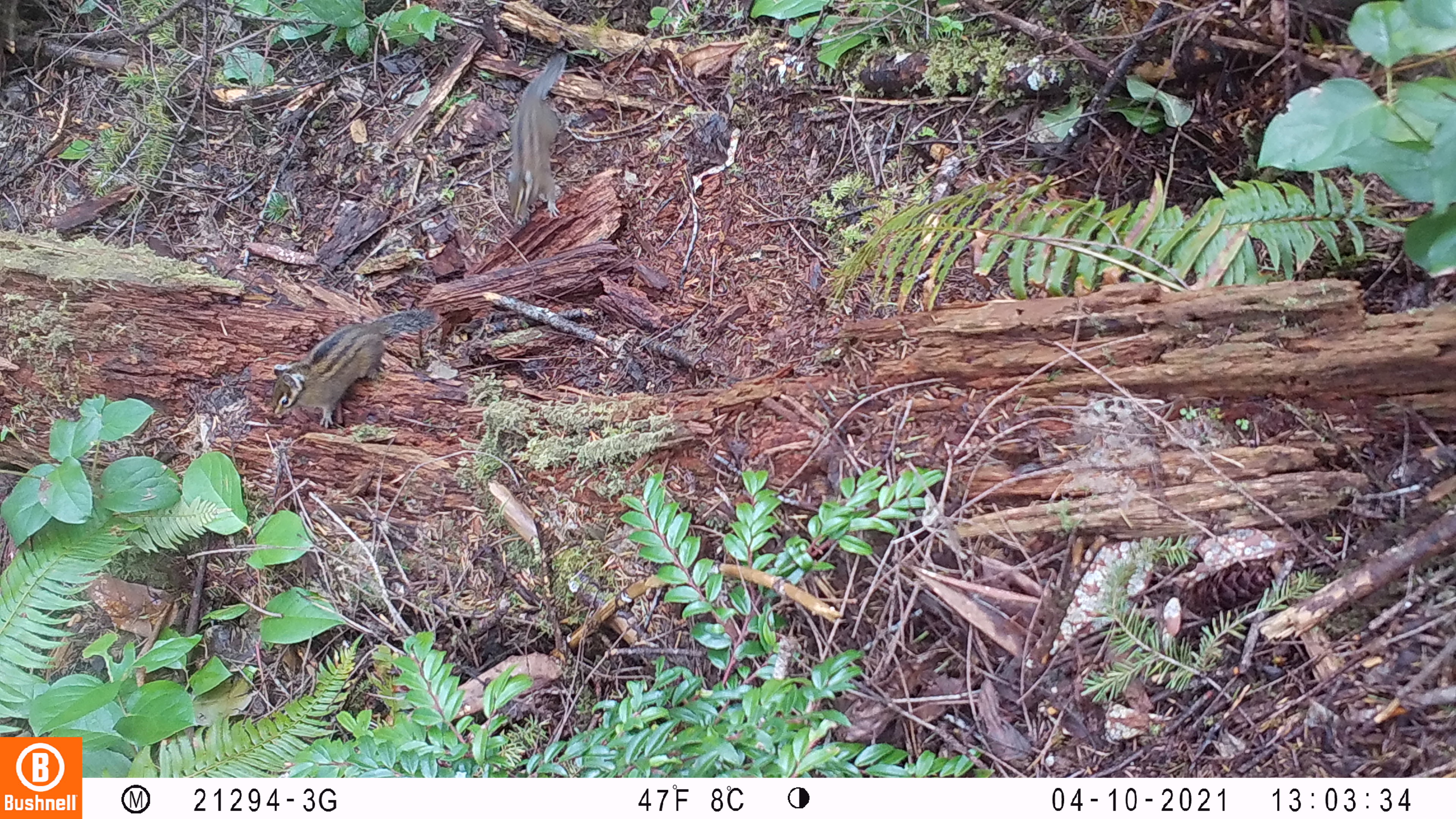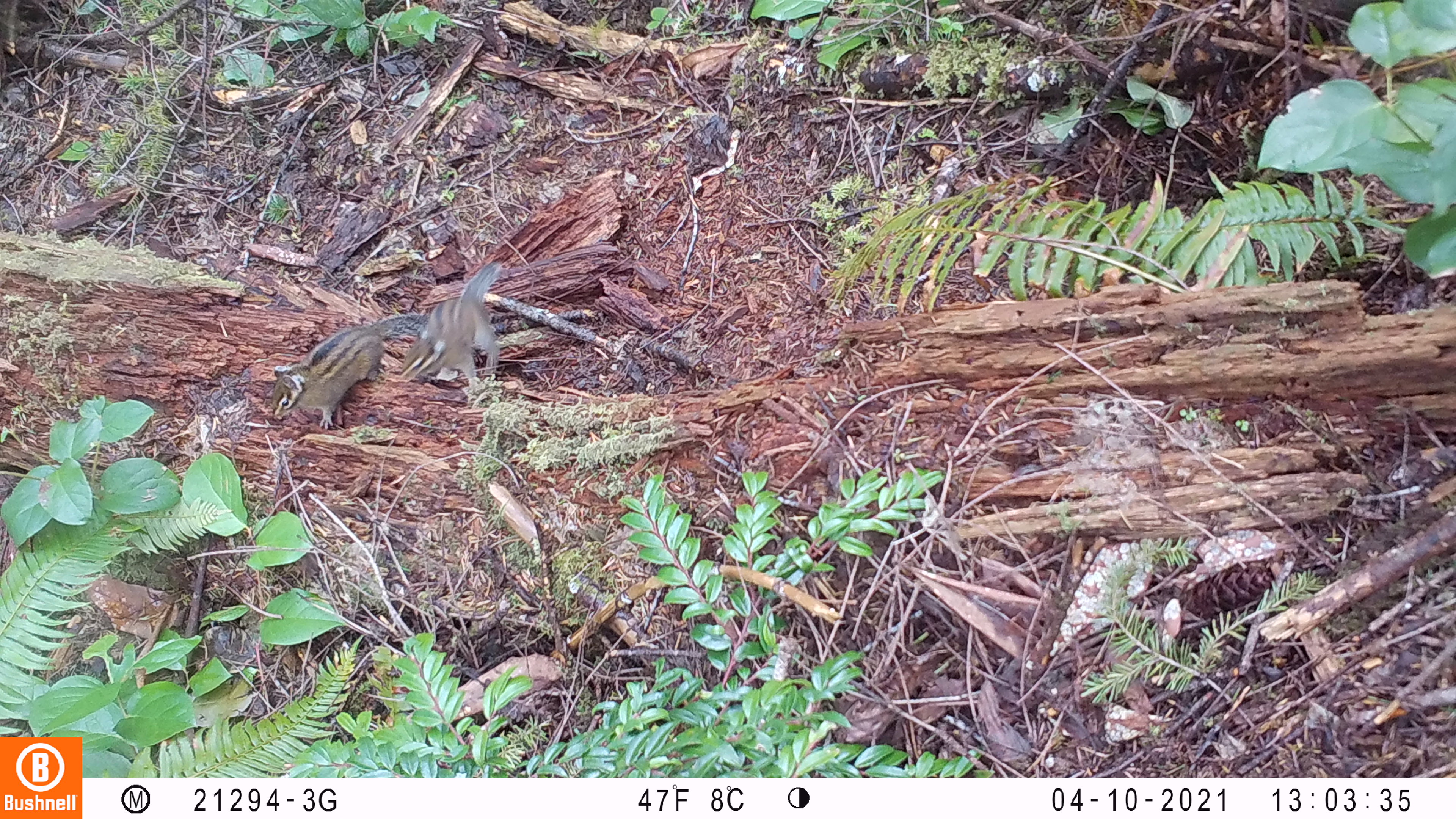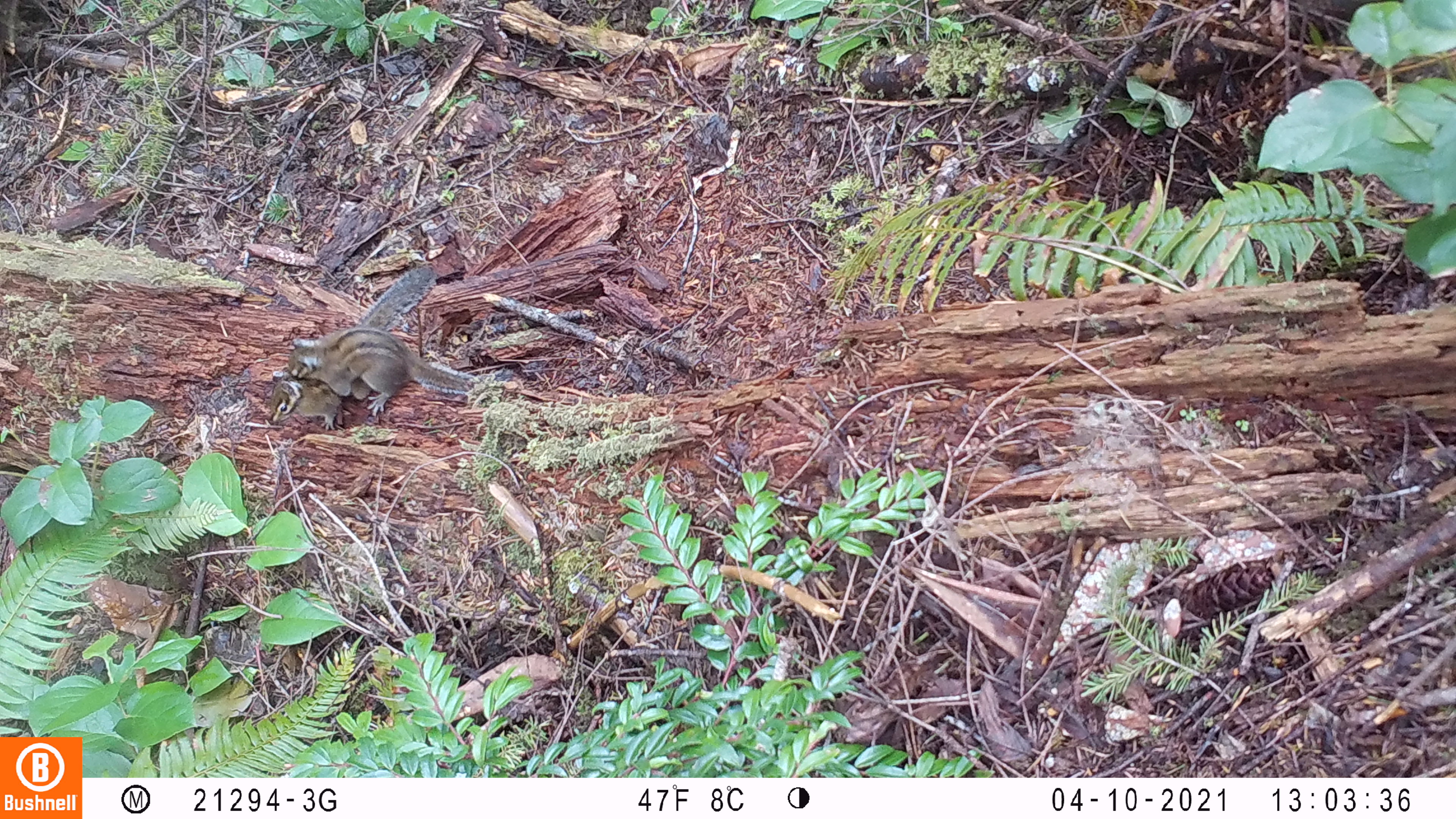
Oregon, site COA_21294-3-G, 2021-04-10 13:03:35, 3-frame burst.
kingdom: Animalia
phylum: Chordata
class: Mammalia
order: Rodentia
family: Sciuridae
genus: Neotamias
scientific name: Neotamias townsendii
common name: townsend's chipmunk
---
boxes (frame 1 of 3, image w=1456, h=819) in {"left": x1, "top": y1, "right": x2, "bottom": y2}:
townsend's chipmunk: {"left": 264, "top": 301, "right": 442, "bottom": 435}; {"left": 502, "top": 55, "right": 568, "bottom": 229}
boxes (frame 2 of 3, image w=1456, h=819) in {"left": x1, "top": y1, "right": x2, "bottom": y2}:
townsend's chipmunk: {"left": 268, "top": 305, "right": 434, "bottom": 441}; {"left": 399, "top": 260, "right": 514, "bottom": 391}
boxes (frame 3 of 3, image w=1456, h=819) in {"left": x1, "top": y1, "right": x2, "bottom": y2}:
townsend's chipmunk: {"left": 244, "top": 261, "right": 428, "bottom": 429}; {"left": 284, "top": 338, "right": 485, "bottom": 401}